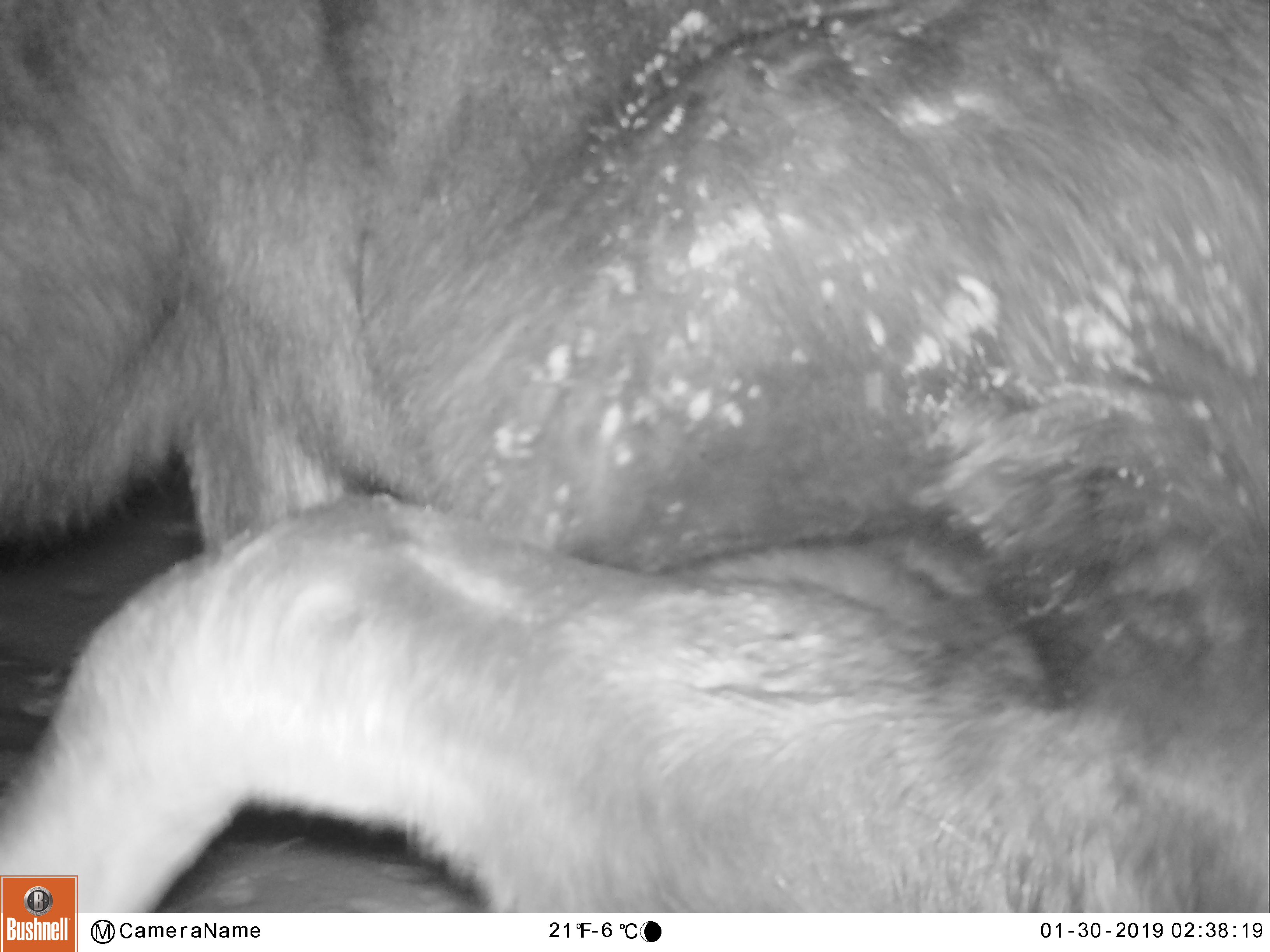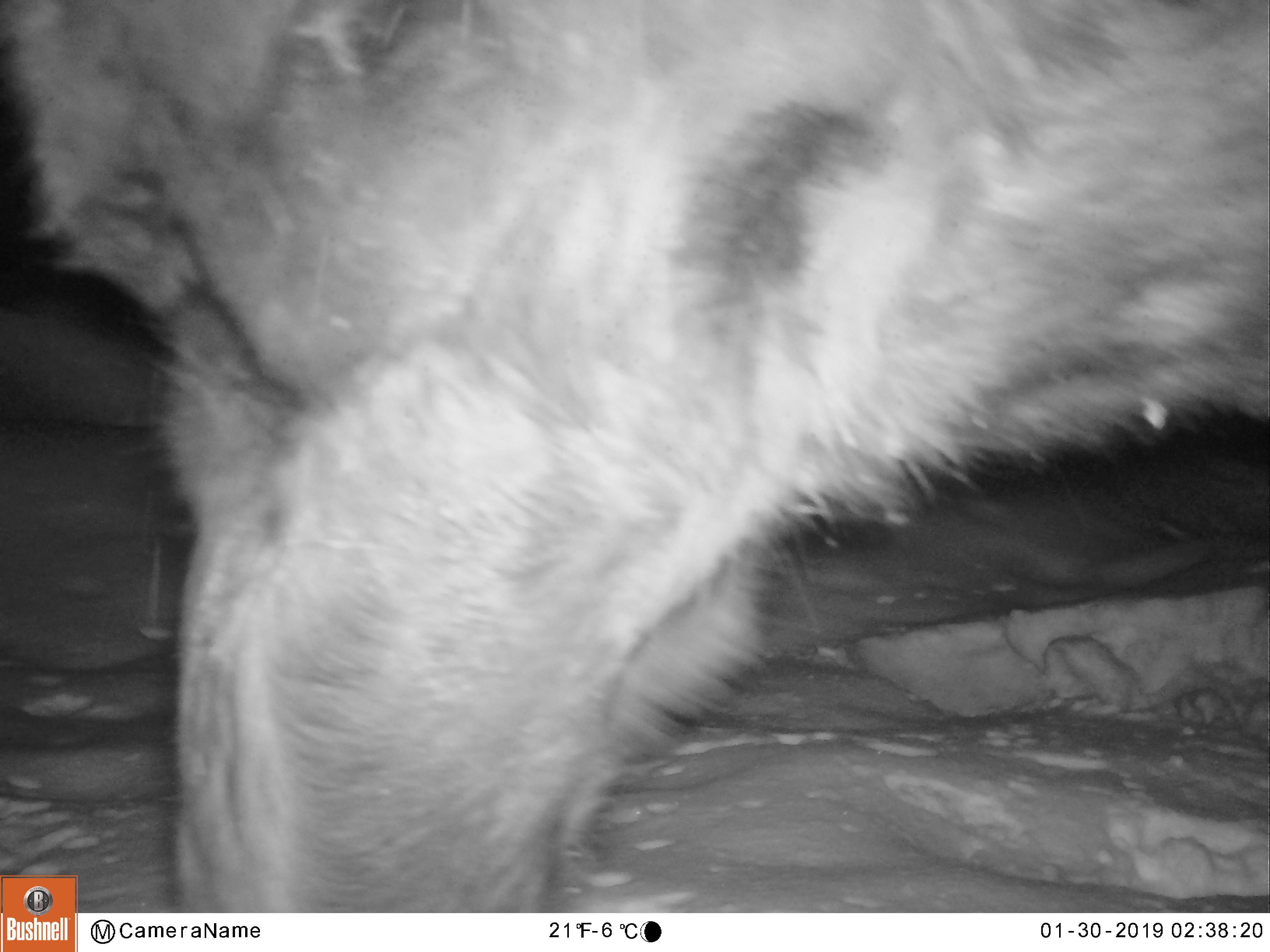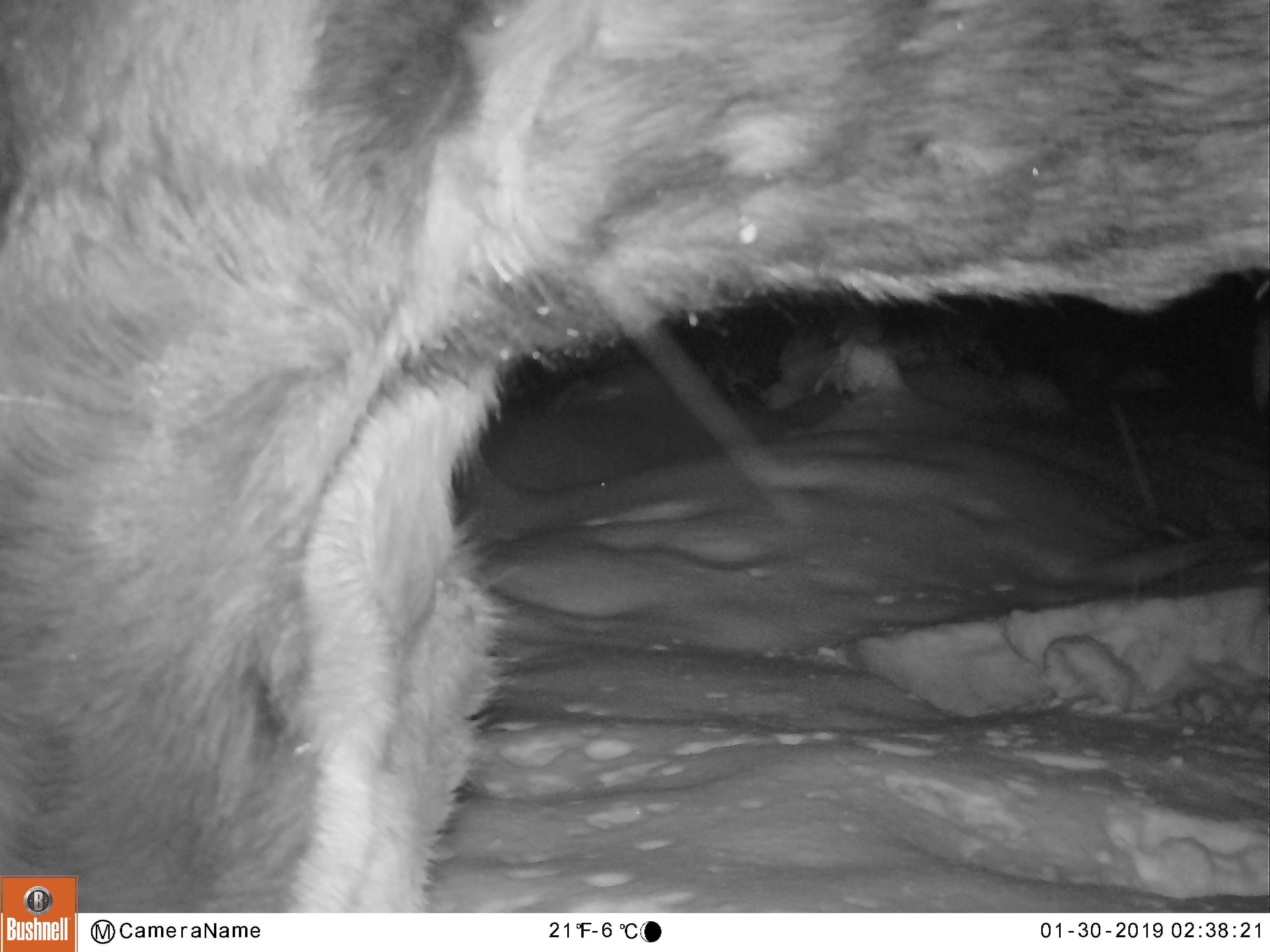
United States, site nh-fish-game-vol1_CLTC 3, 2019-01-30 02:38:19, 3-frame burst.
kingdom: Animalia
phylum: Chordata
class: Mammalia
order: Artiodactyla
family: Cervidae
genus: Alces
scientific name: Alces alces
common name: moose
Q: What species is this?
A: Moose (Alces alces).